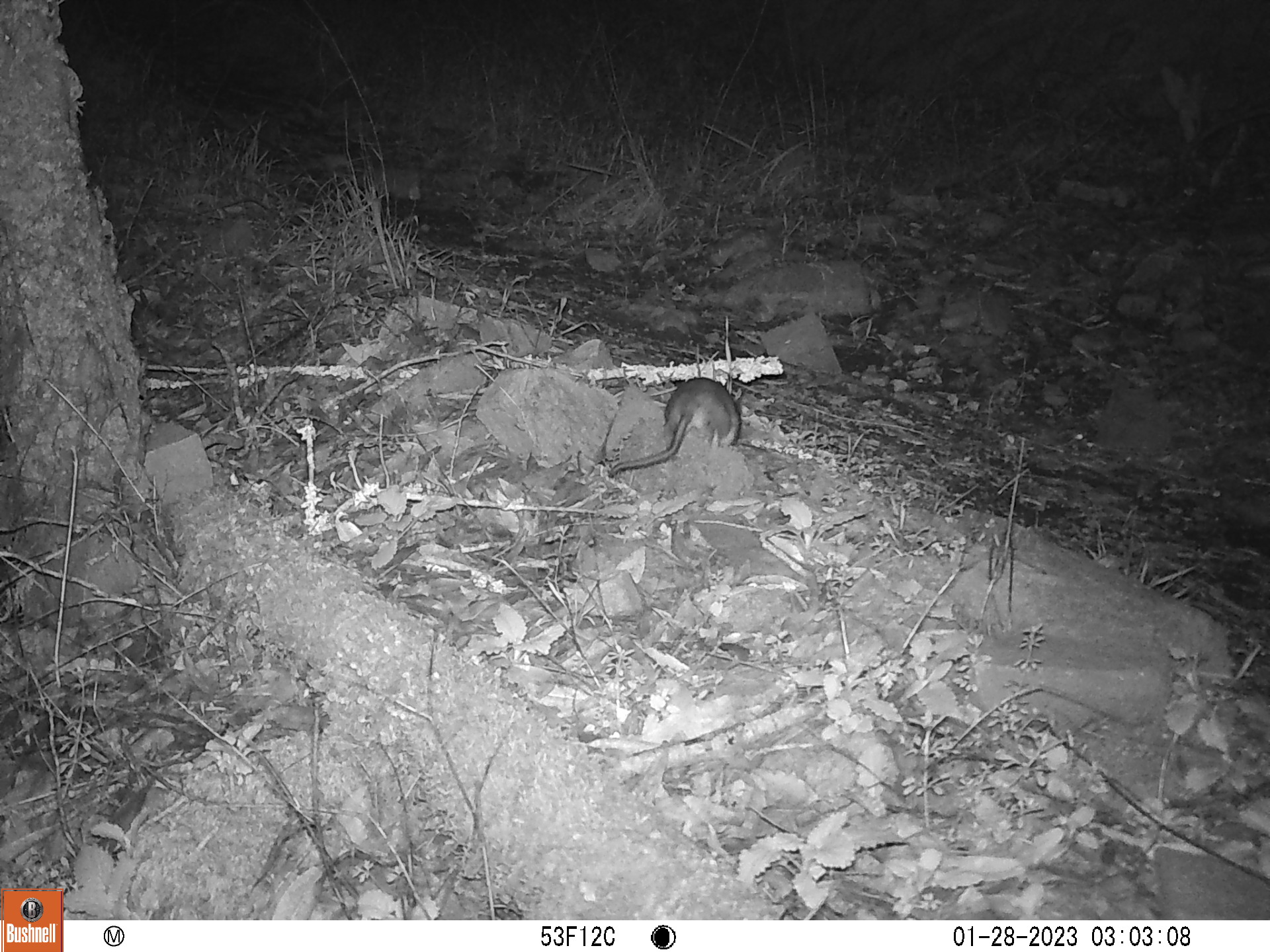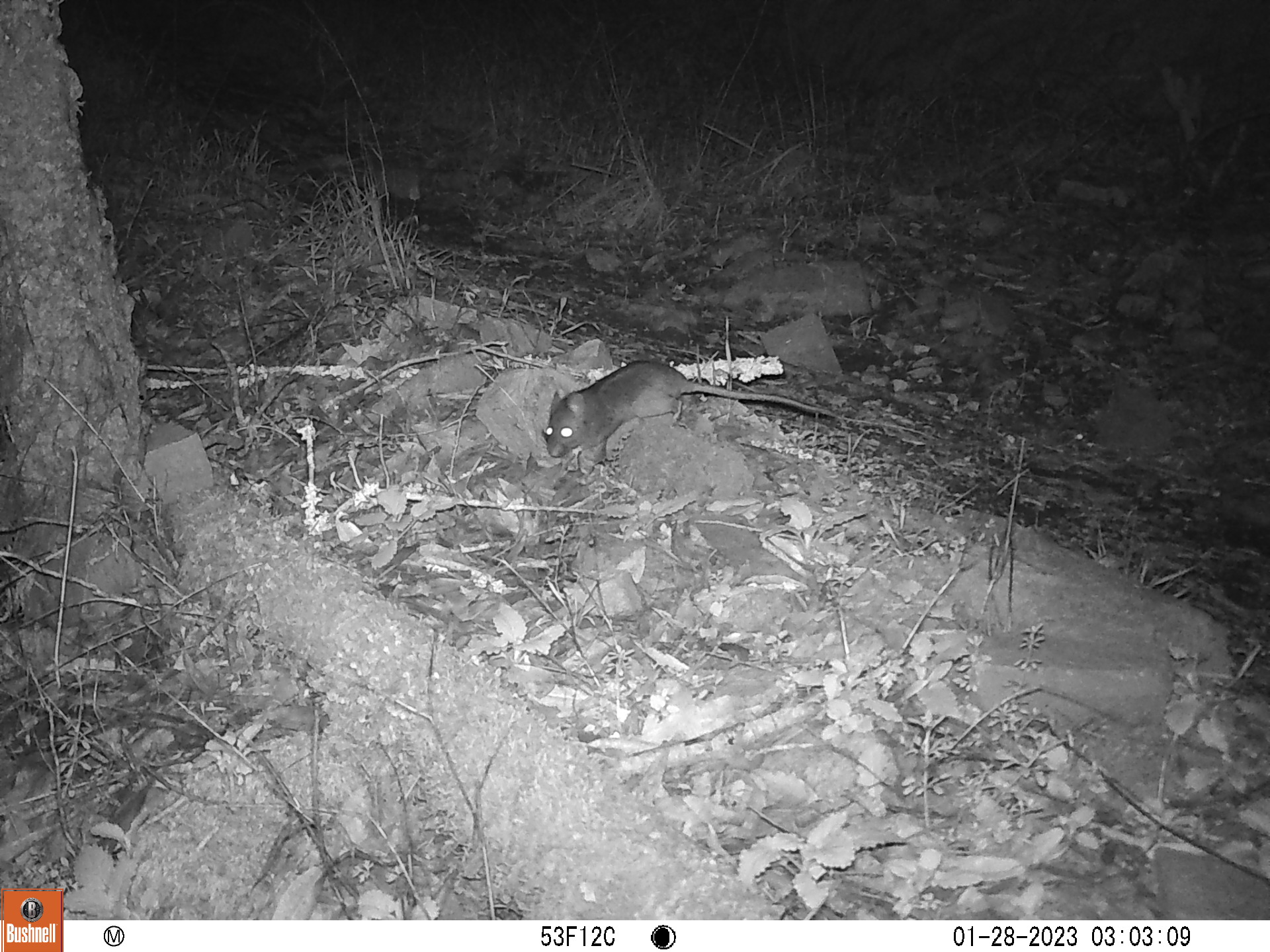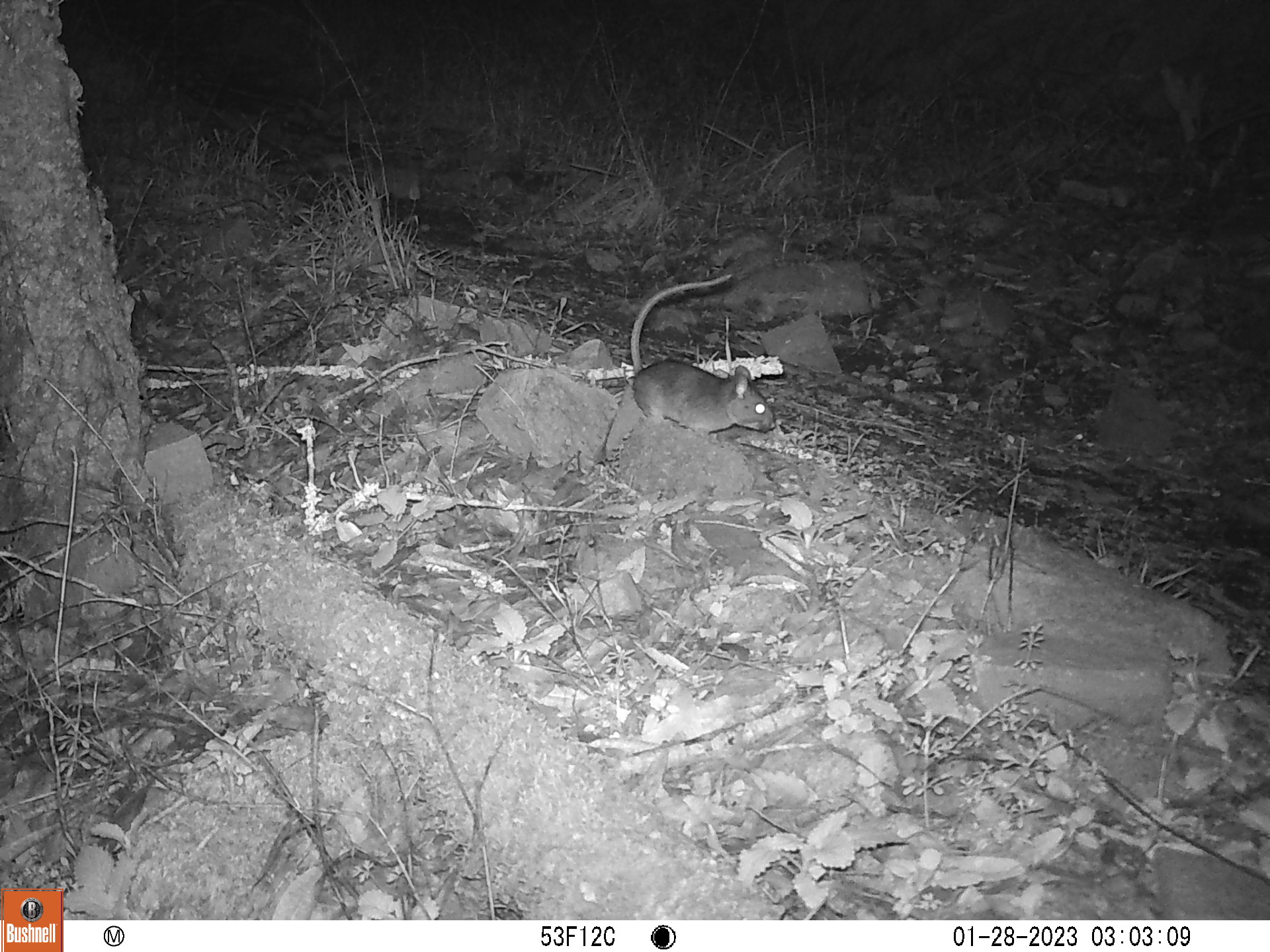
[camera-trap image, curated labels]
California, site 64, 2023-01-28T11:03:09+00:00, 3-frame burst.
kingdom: Animalia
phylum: Chordata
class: Mammalia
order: Rodentia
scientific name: Rodentia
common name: mouse or rat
Mouse or rat (Rodentia).